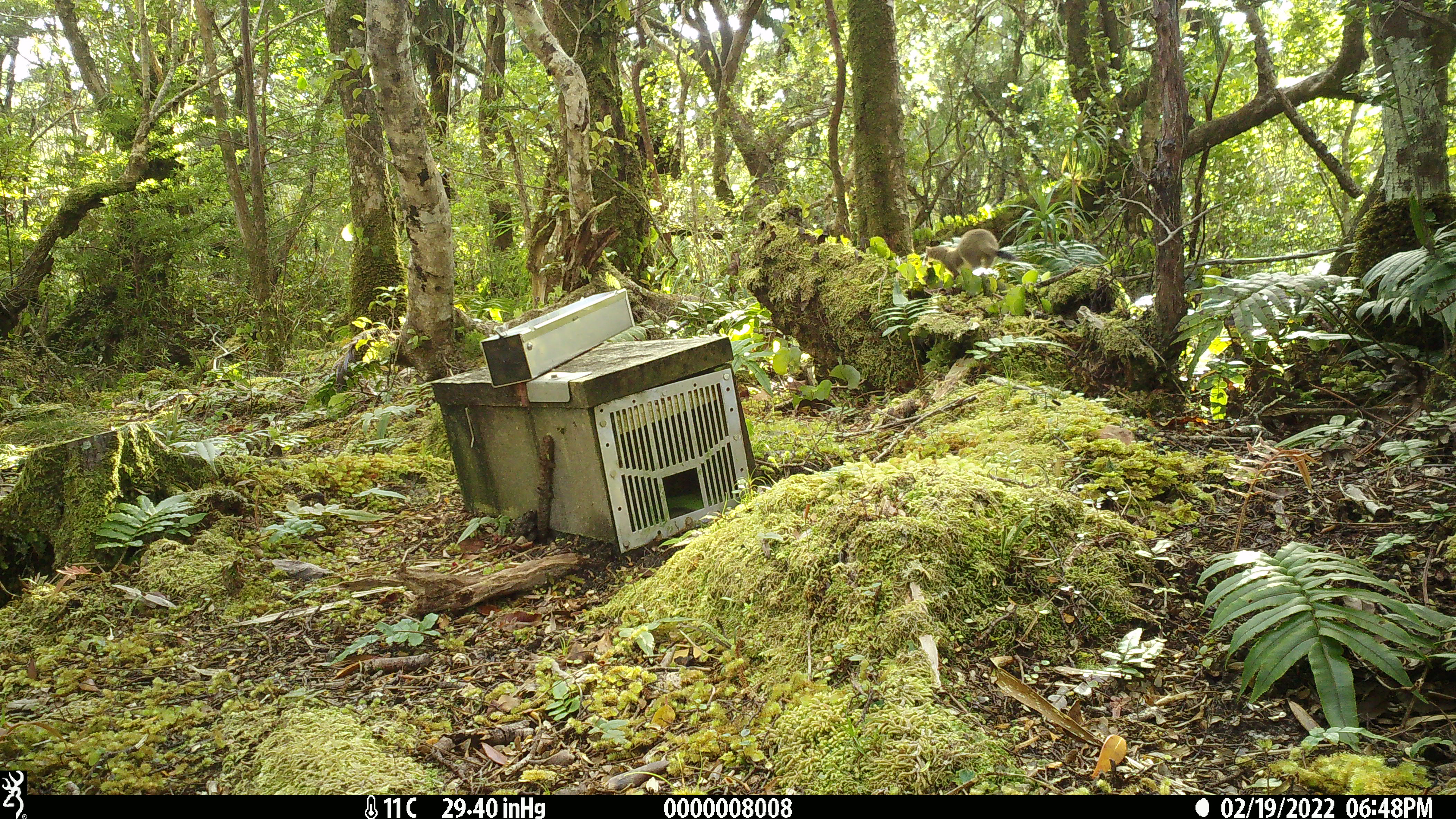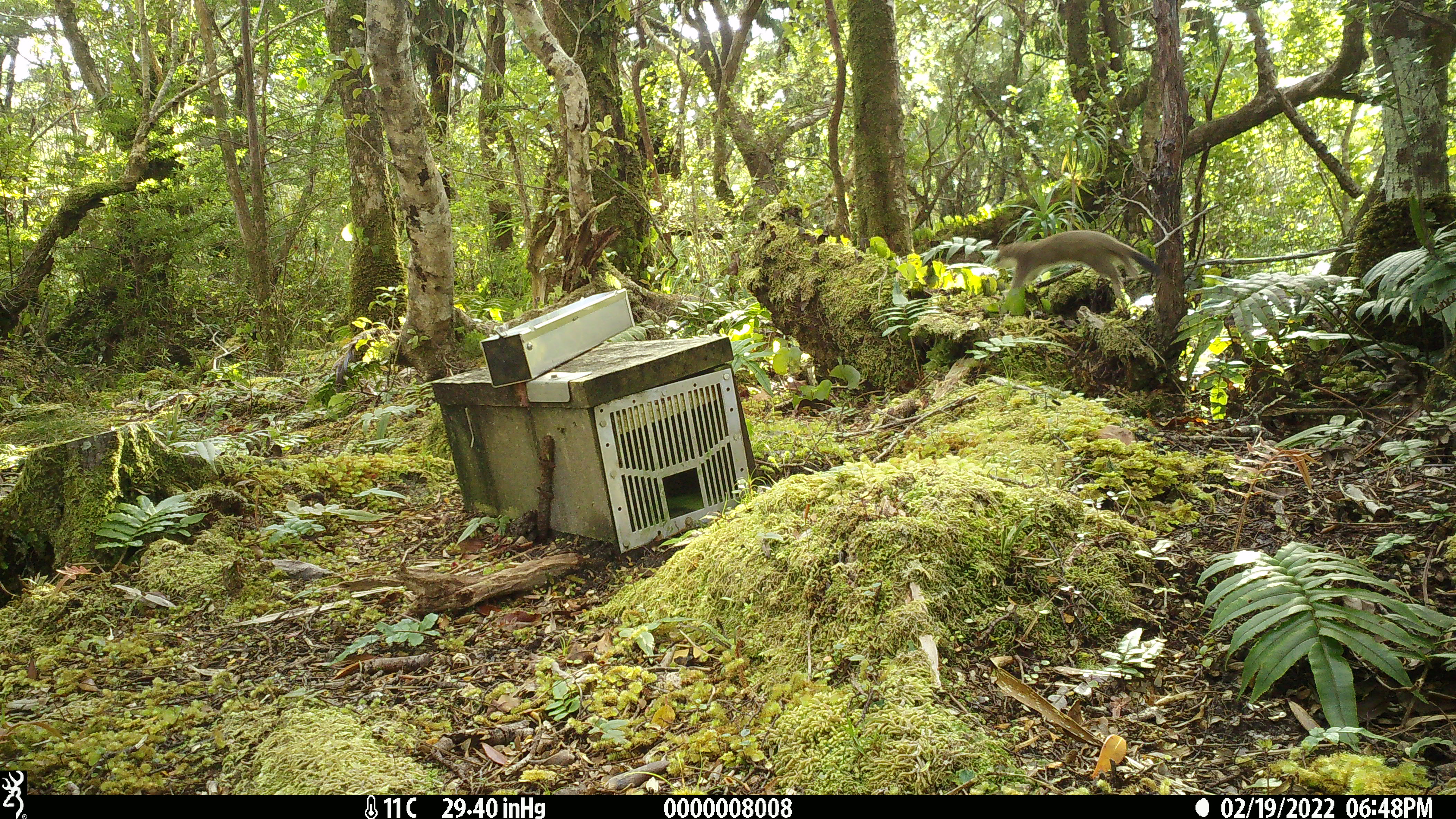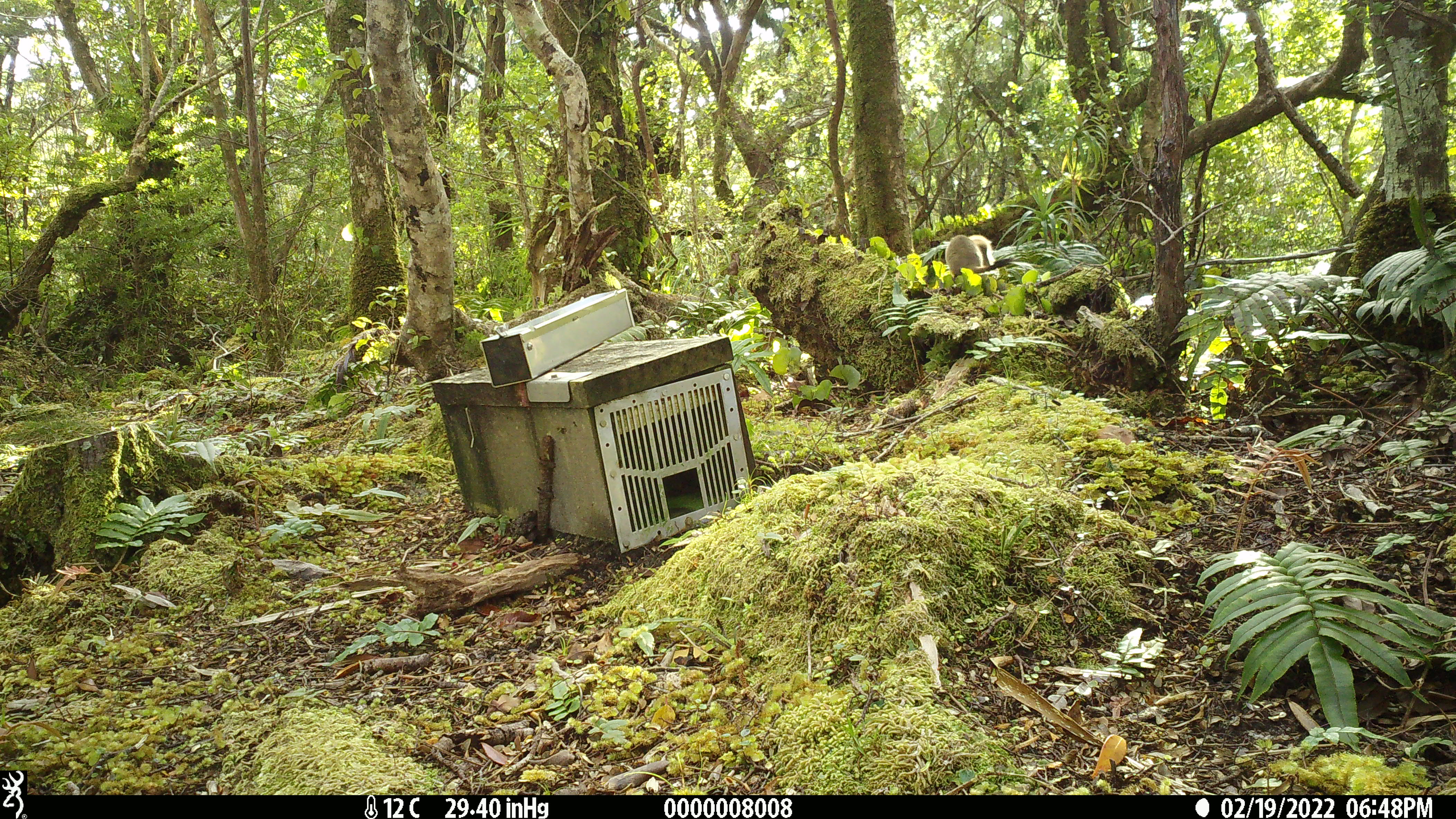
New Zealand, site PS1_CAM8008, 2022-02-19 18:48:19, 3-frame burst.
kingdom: Animalia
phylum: Chordata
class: Mammalia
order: Carnivora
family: Mustelidae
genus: Mustela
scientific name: Mustela erminea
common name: stoat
Stoat (Mustela erminea).